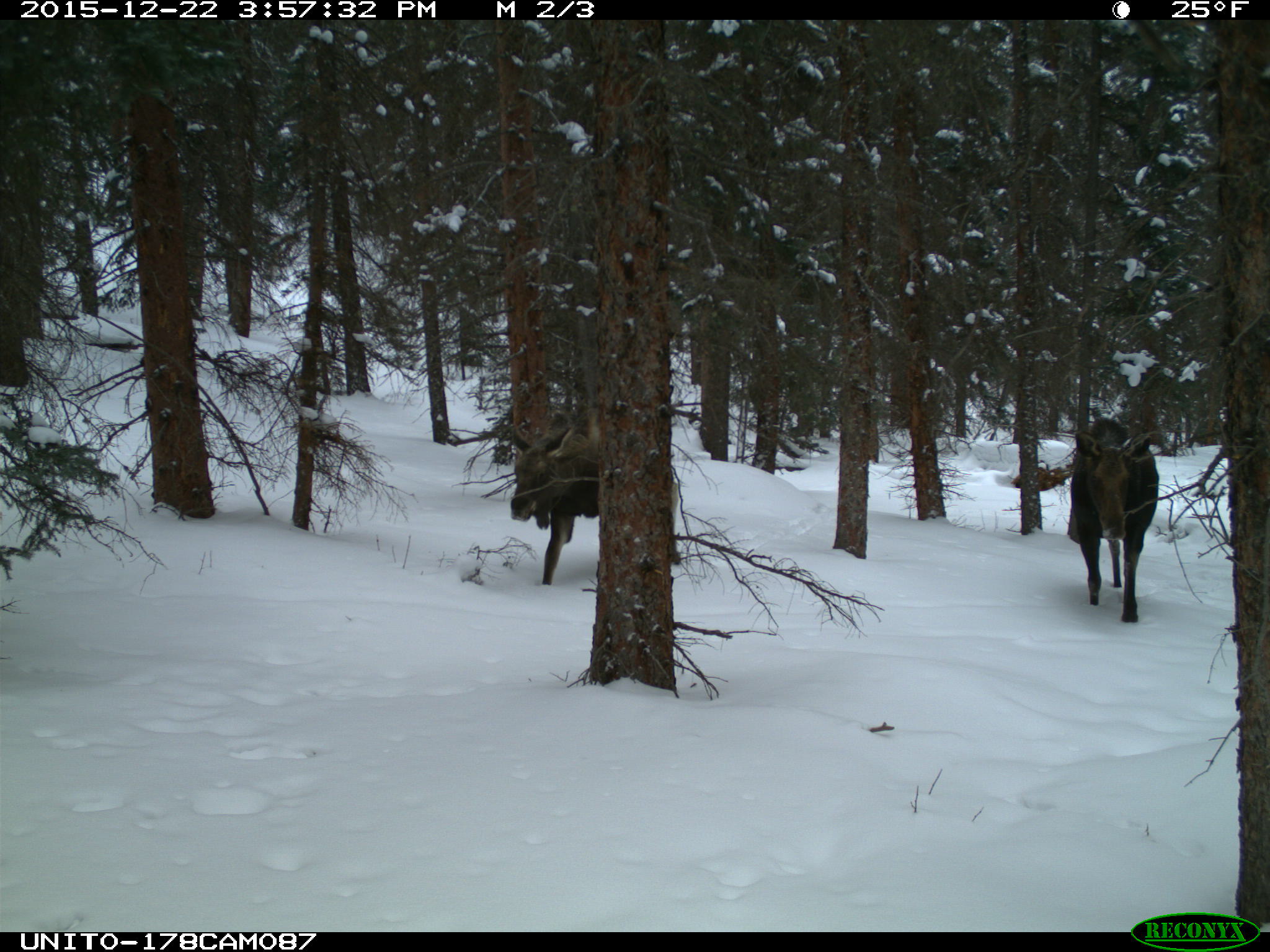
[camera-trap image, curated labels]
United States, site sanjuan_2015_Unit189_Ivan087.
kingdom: Animalia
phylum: Chordata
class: Mammalia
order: Artiodactyla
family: Cervidae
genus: Alces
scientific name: Alces alces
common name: moose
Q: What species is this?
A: Alces alces (moose).